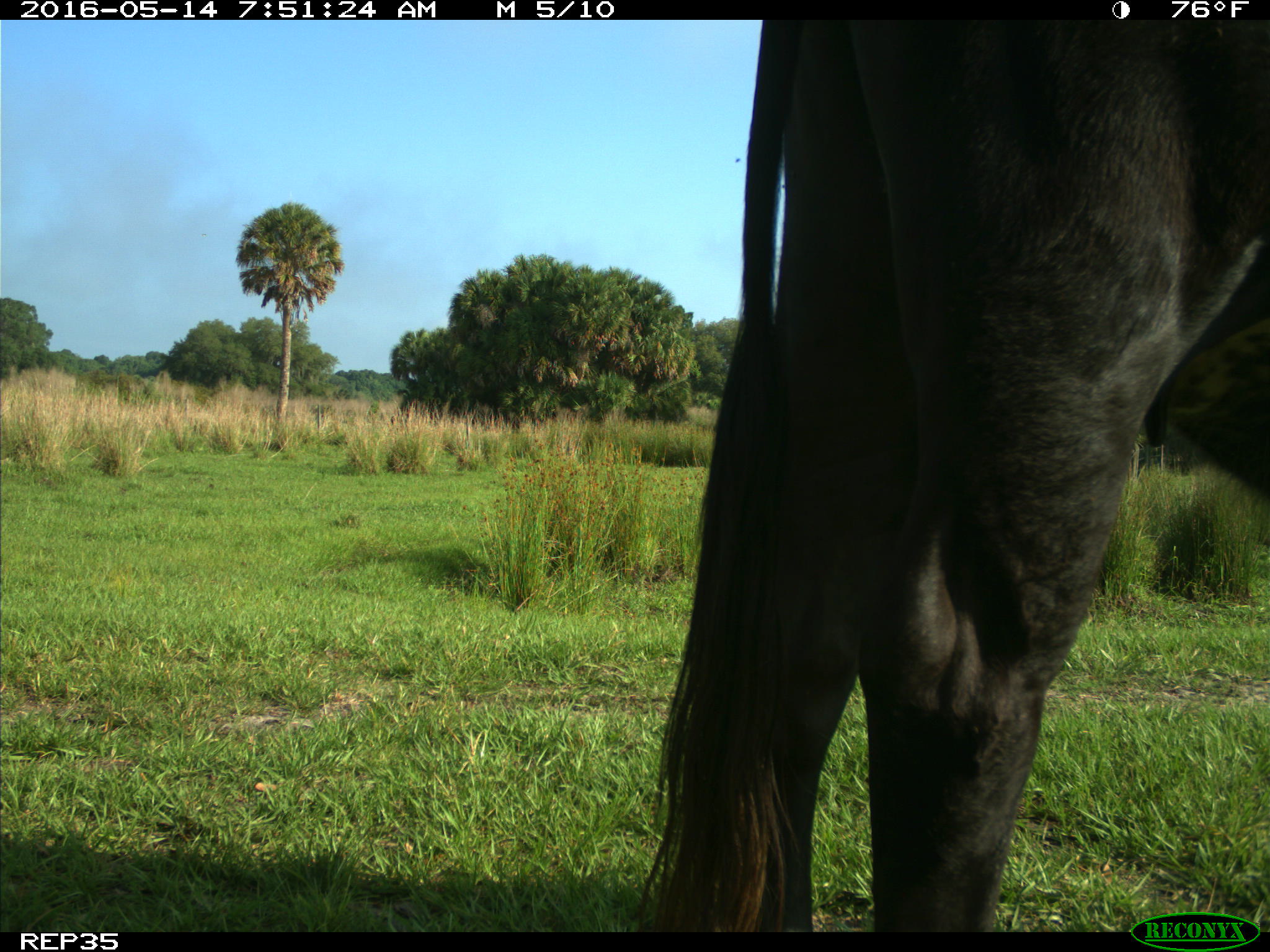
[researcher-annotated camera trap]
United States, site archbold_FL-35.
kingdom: Animalia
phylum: Chordata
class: Mammalia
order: Artiodactyla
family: Bovidae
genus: Bos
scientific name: Bos taurus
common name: domestic cow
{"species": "Bos taurus (domestic cow)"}